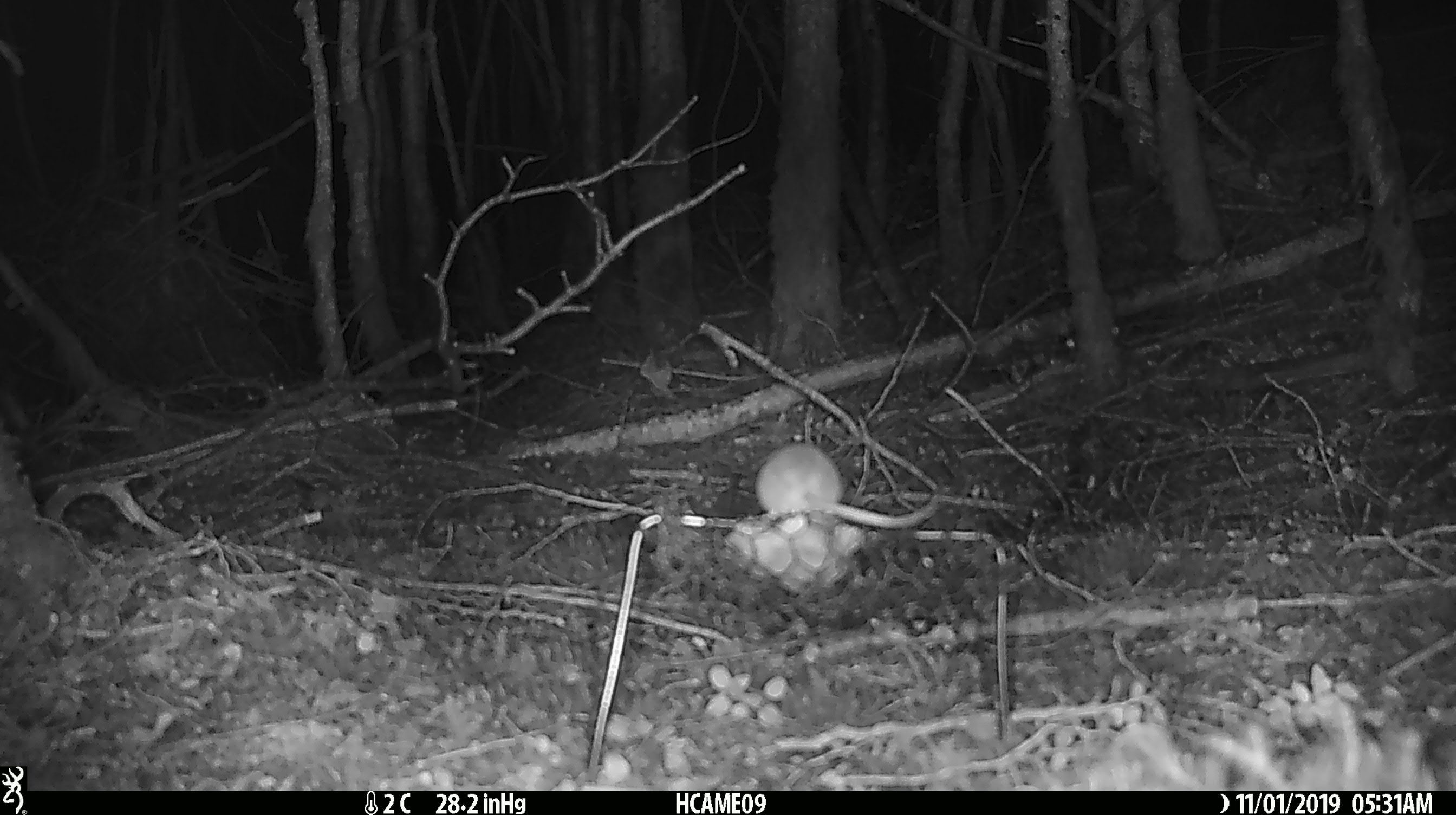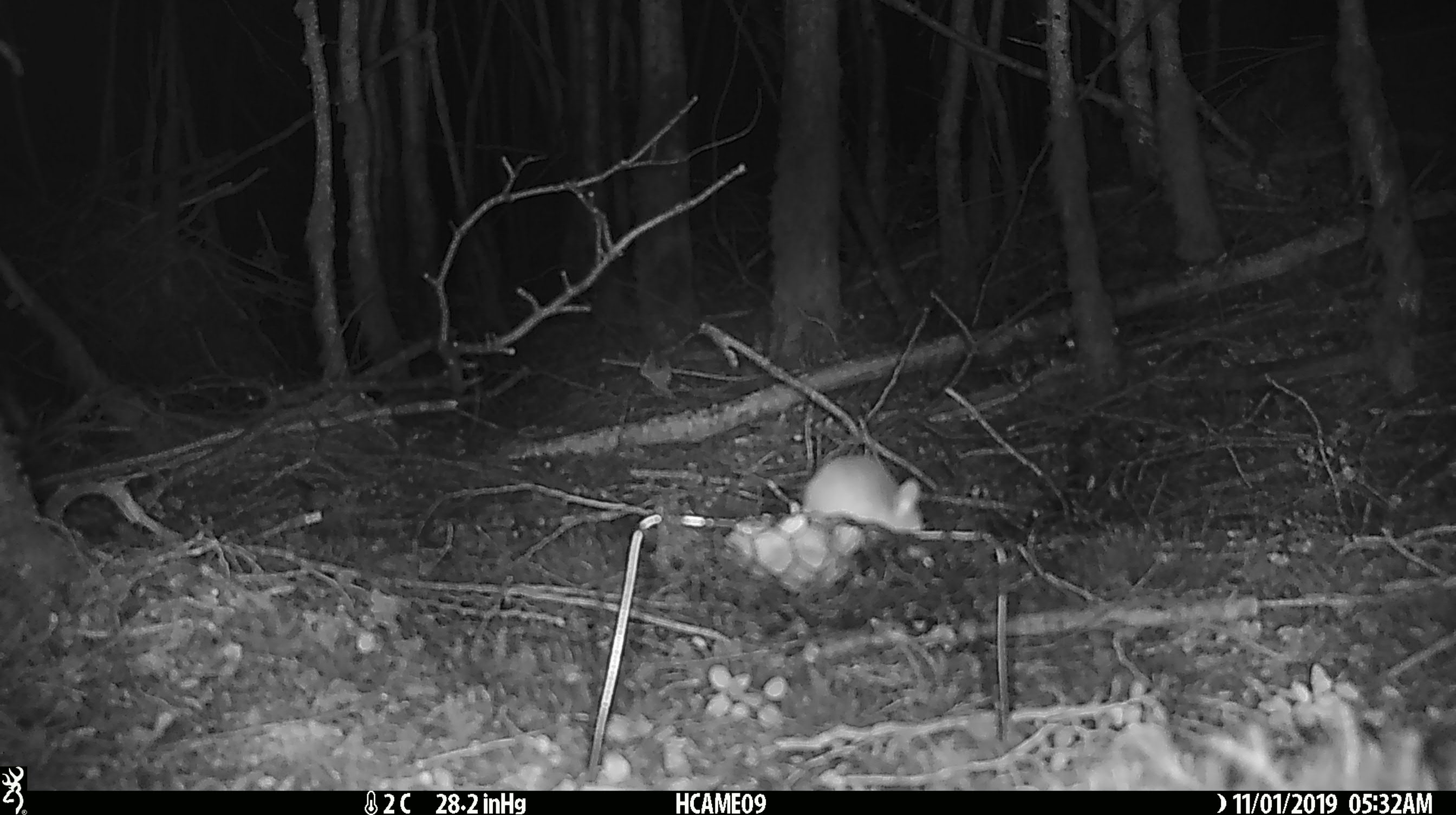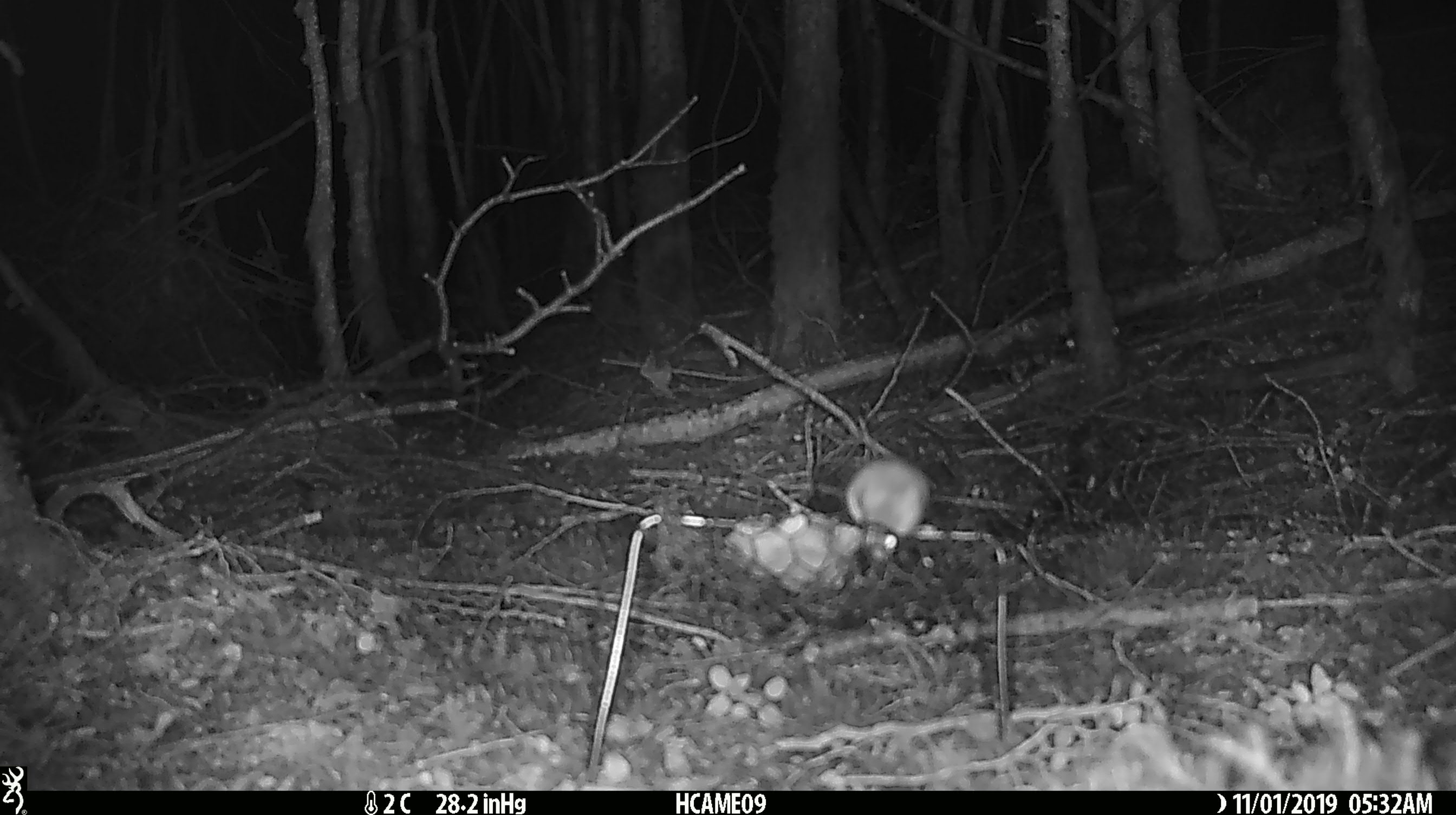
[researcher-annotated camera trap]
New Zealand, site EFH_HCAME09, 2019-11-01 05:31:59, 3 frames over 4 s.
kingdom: Animalia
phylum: Chordata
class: Mammalia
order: Rodentia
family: Muridae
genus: Mus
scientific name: Mus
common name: mouse